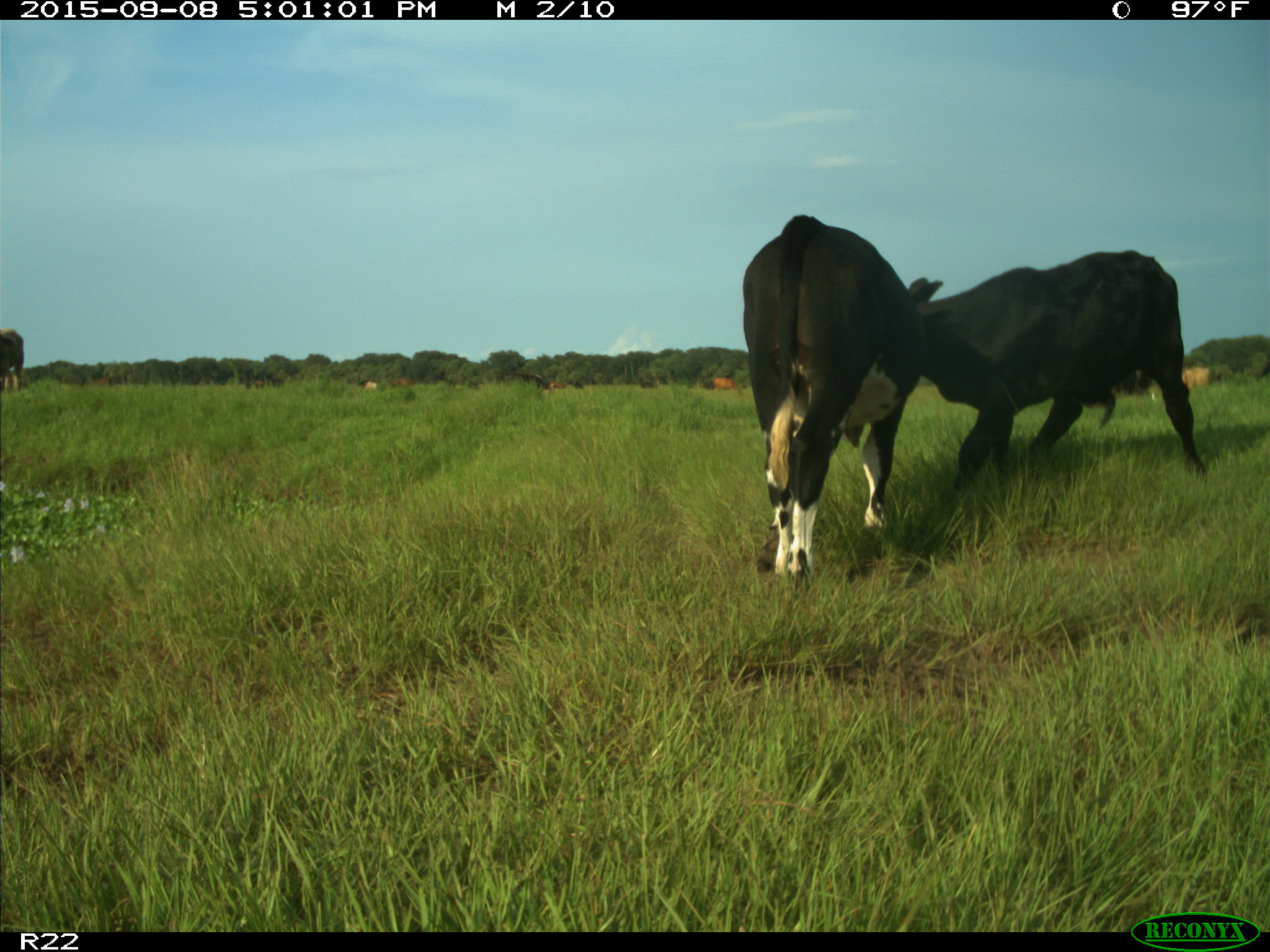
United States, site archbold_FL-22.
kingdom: Animalia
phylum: Chordata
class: Mammalia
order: Artiodactyla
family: Bovidae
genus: Bos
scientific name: Bos taurus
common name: domestic cow